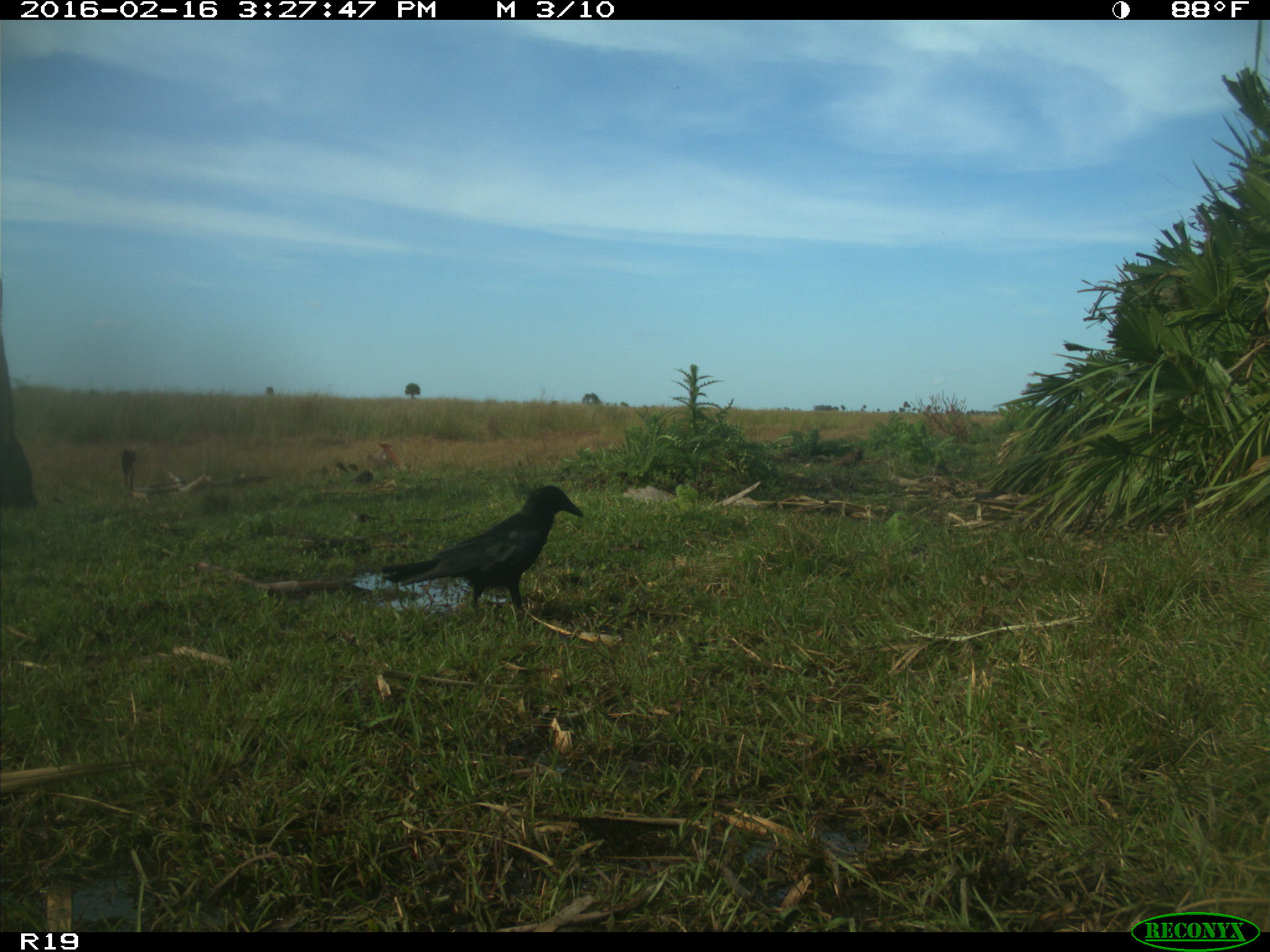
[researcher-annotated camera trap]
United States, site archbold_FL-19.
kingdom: Animalia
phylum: Chordata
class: Aves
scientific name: Aves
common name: birds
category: unidentified bird